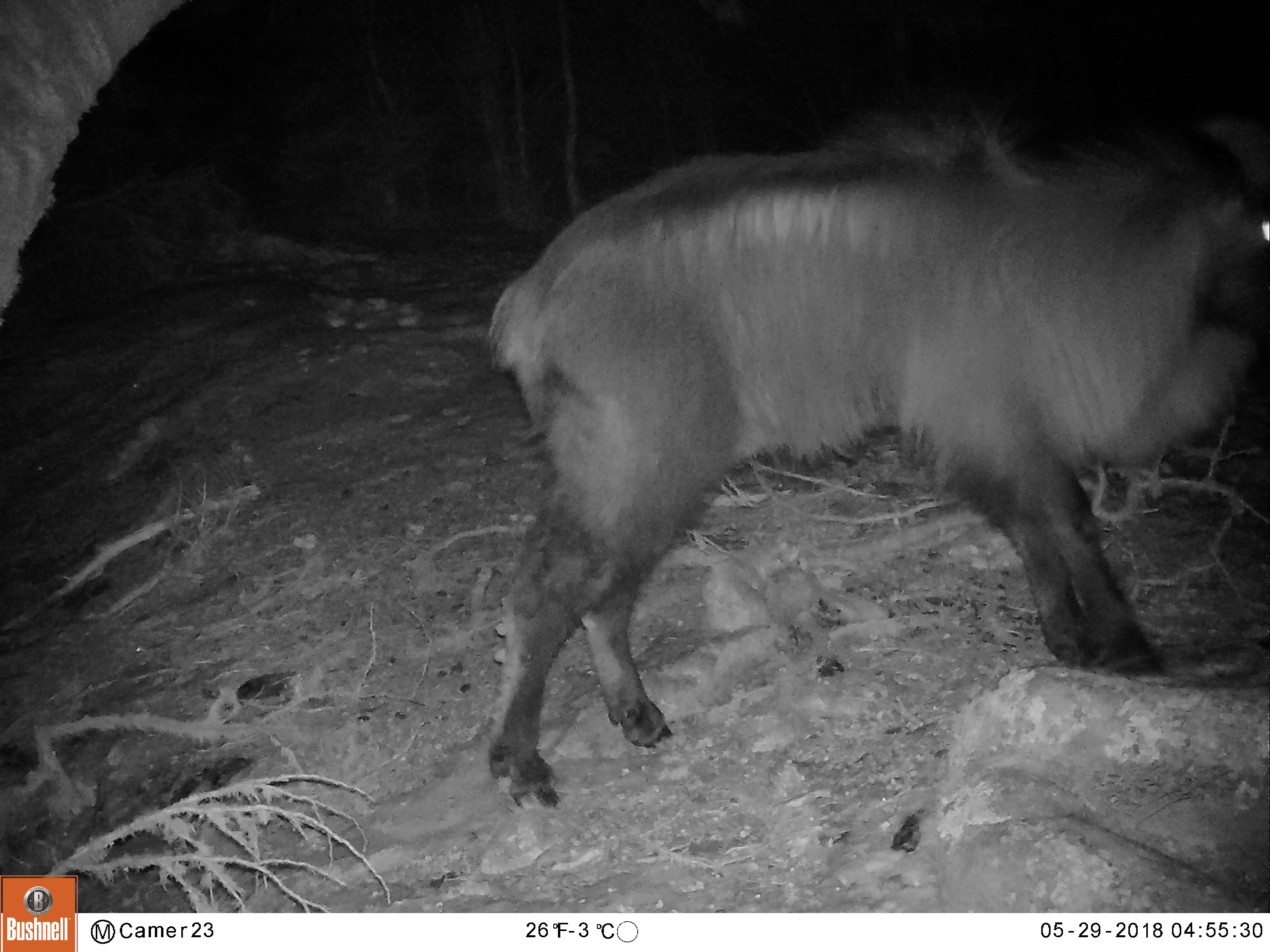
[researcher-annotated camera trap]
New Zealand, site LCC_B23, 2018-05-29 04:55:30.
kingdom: Animalia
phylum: Chordata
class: Mammalia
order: Artiodactyla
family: Bovidae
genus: Nilgiritragus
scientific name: Nilgiritragus hylocrius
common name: tahr